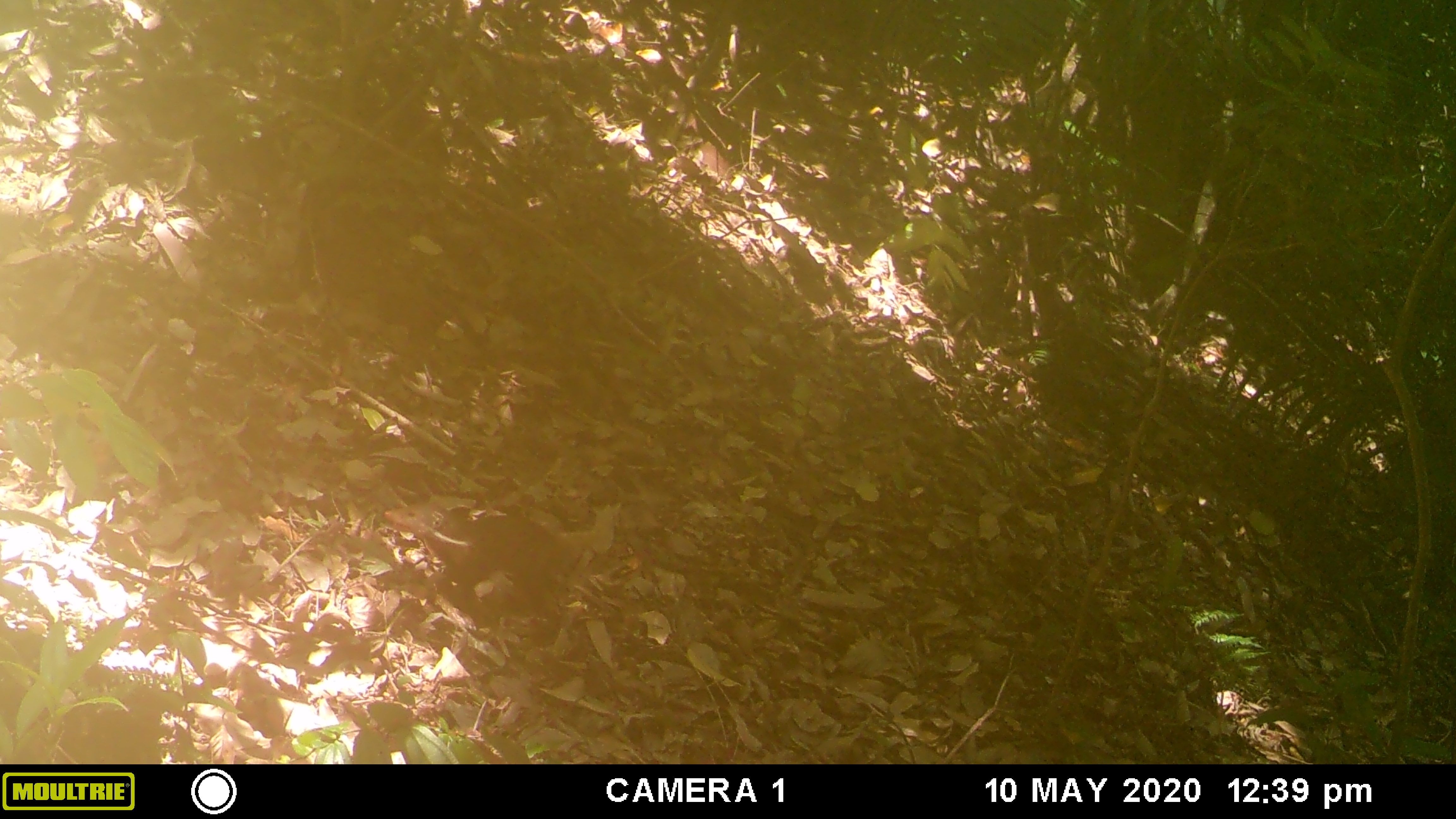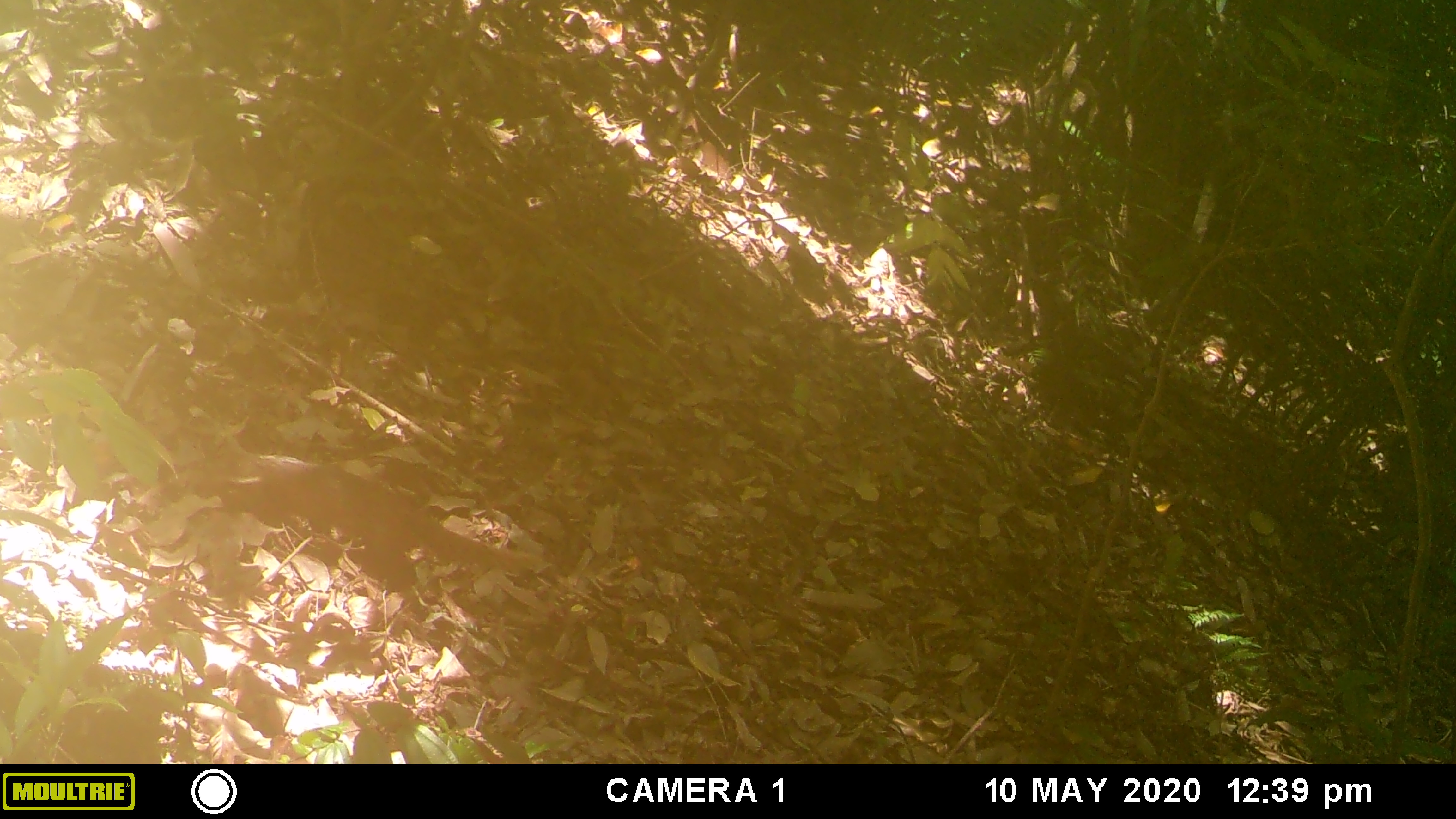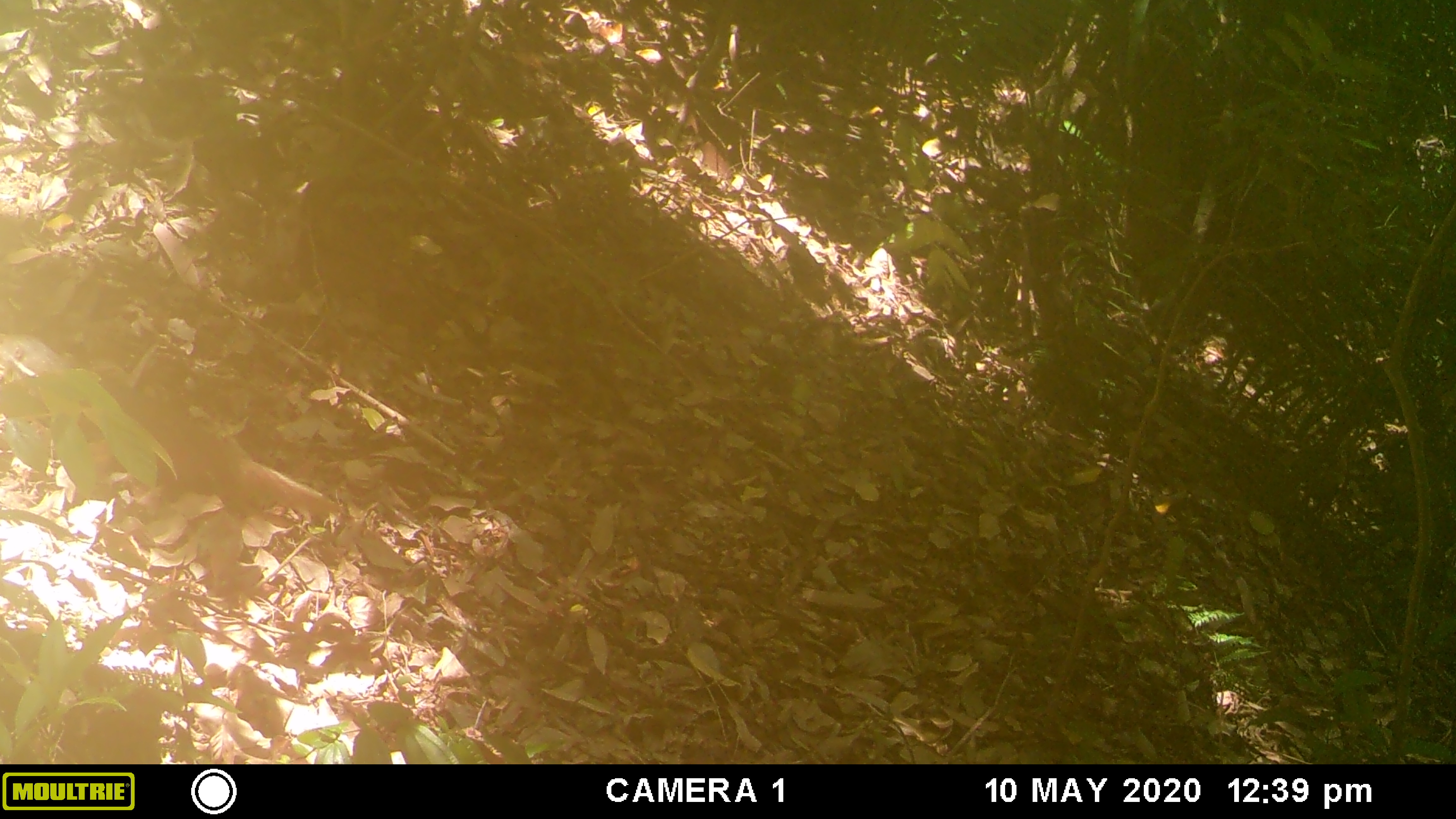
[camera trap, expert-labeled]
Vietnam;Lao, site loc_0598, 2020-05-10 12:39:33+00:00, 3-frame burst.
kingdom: Animalia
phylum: Chordata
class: Mammalia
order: Carnivora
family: Herpestidae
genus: Urva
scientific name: Urva urva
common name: crab-eating mongoose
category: crab eating mongoose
Crab eating mongoose (crab-eating mongoose) (Urva urva). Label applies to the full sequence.